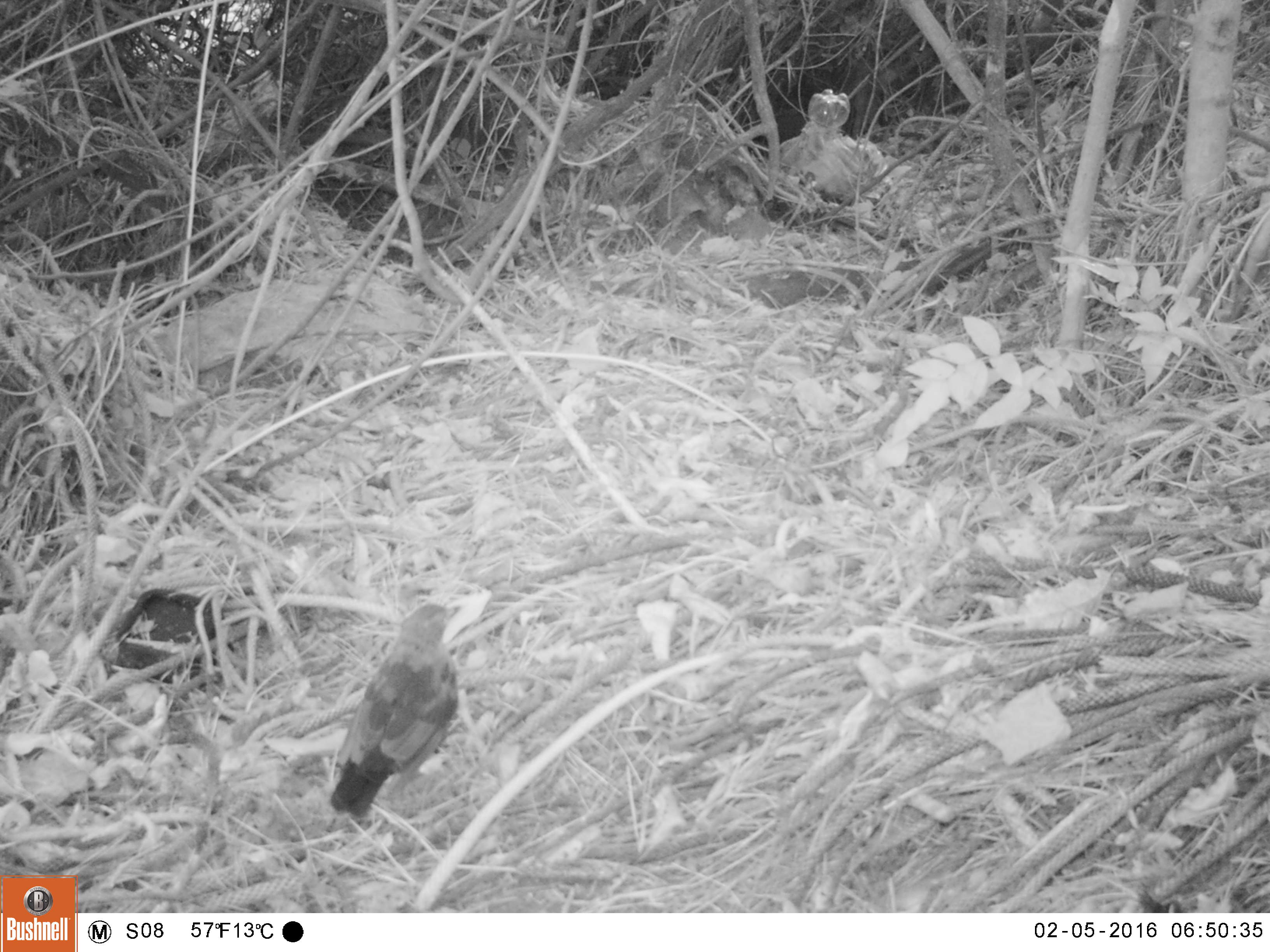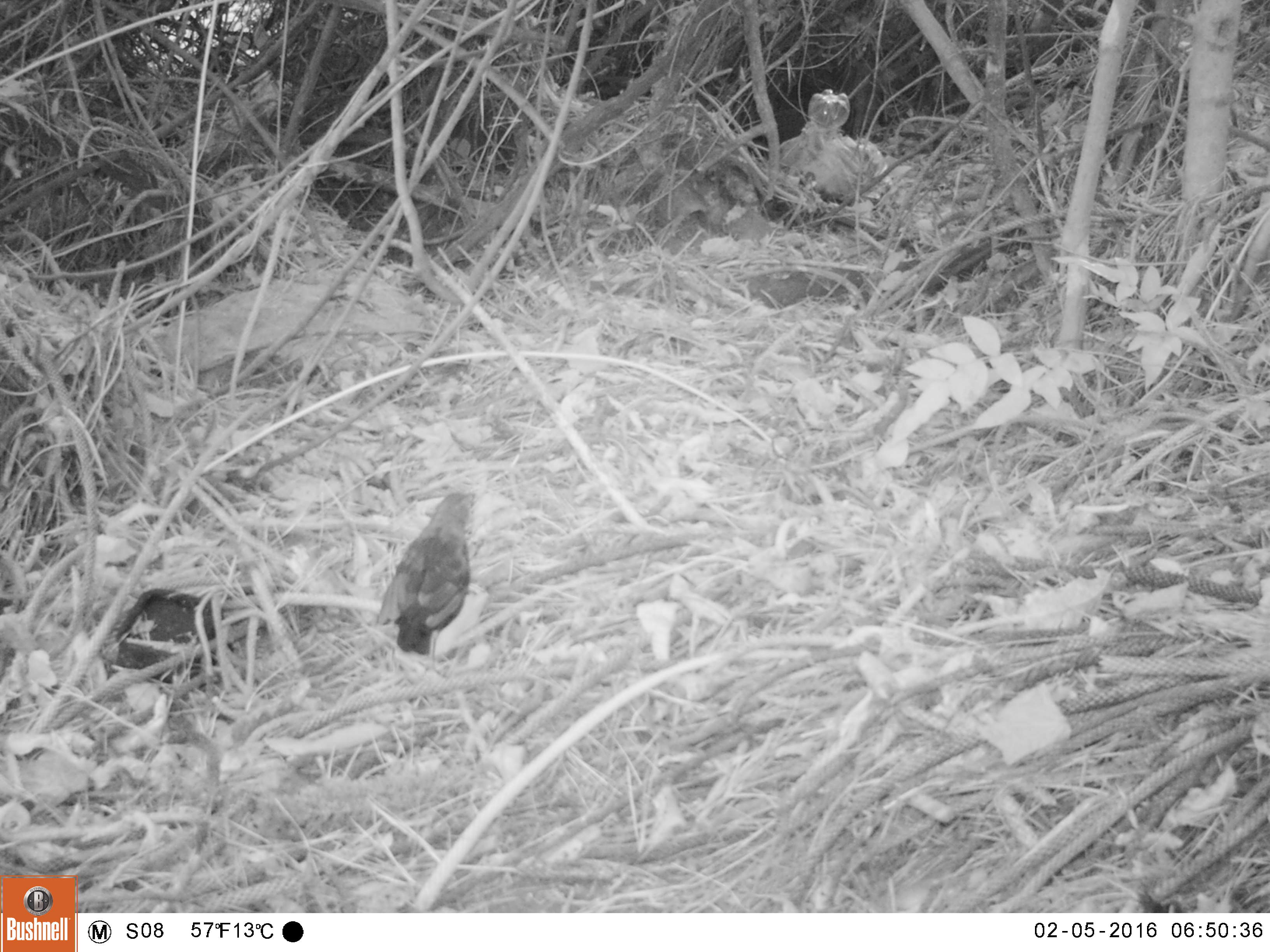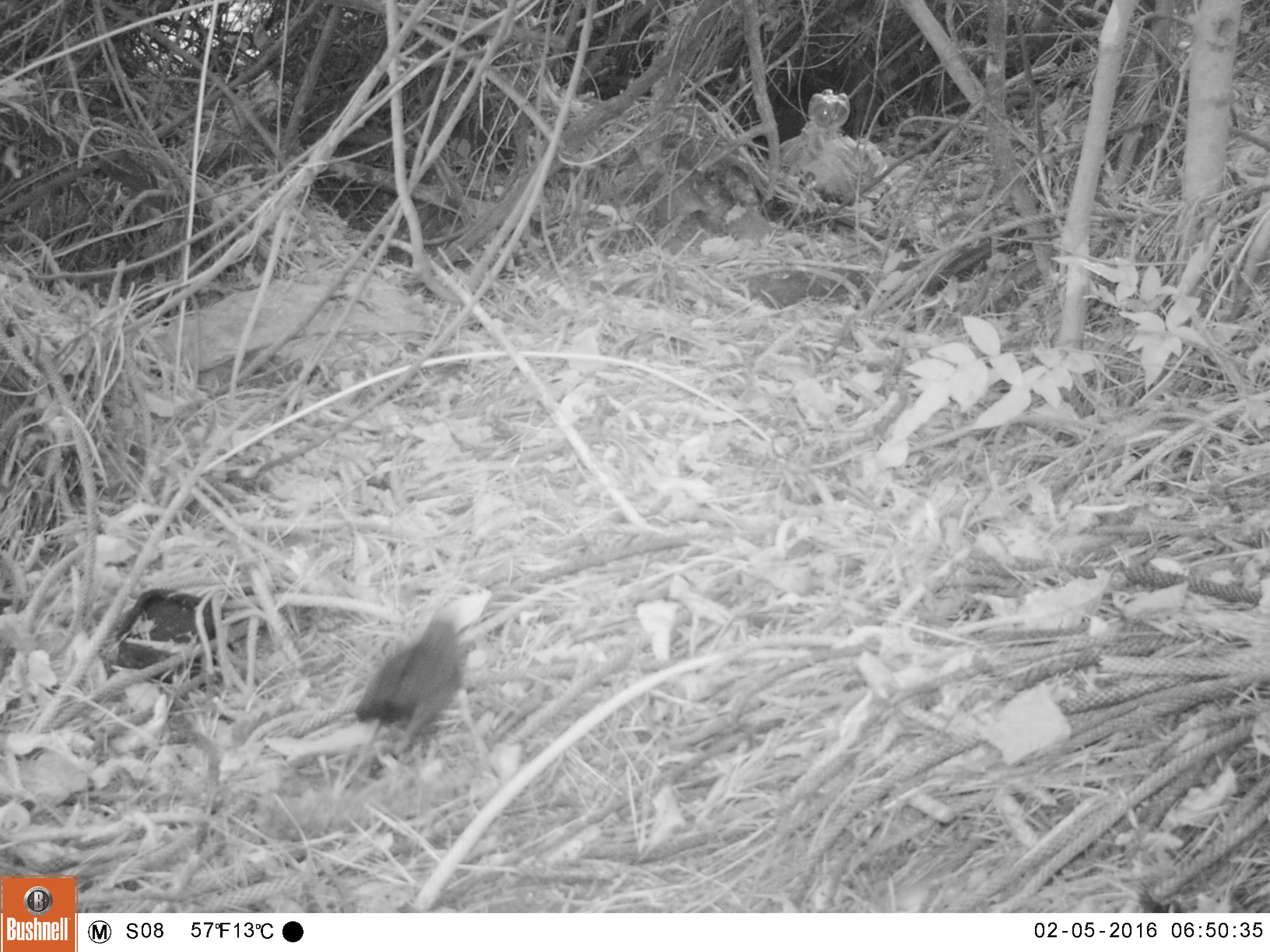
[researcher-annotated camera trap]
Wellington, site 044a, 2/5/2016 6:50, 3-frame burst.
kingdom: Animalia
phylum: Chordata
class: Aves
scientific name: Aves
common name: bird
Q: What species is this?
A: Bird (Aves).